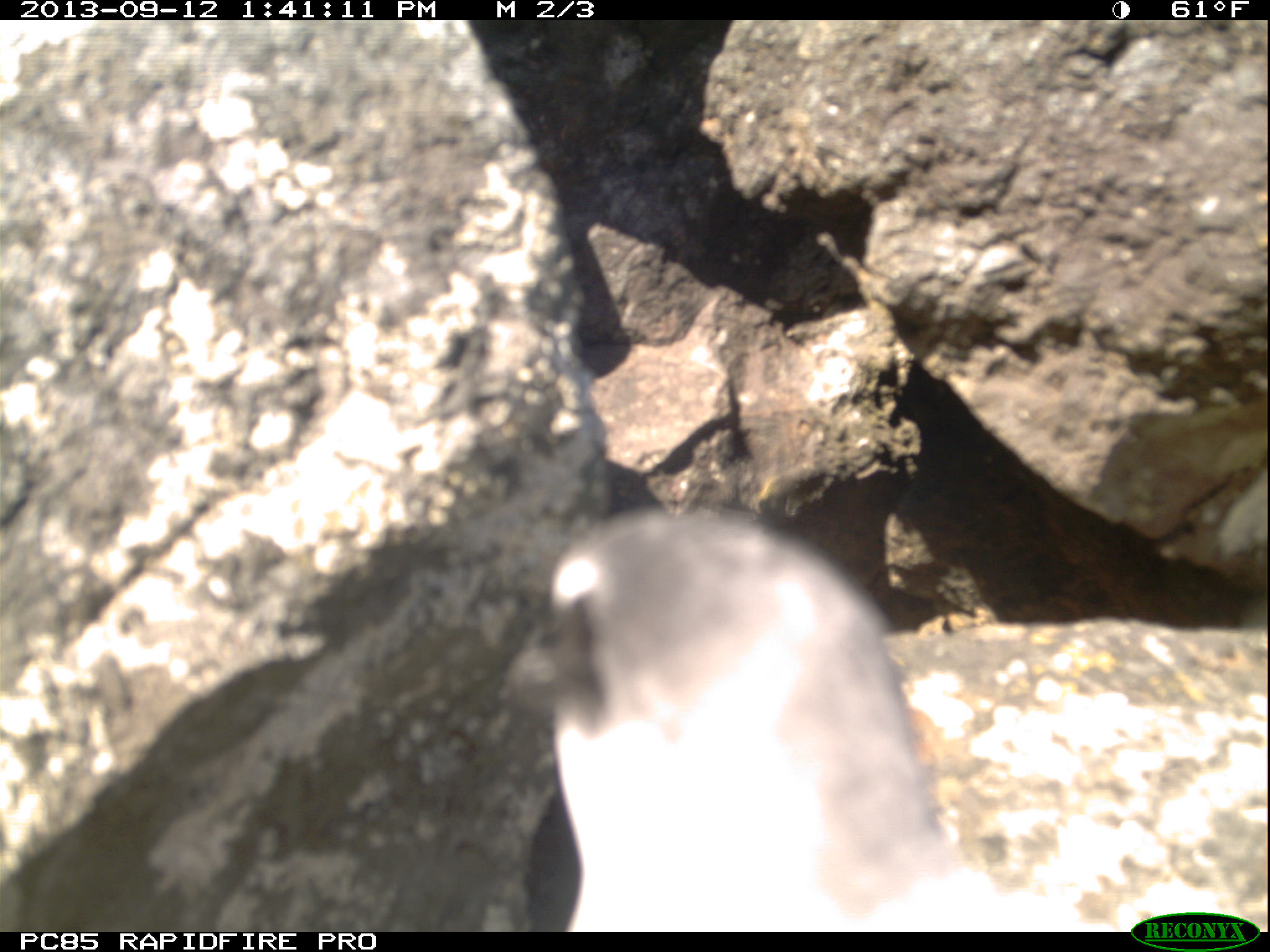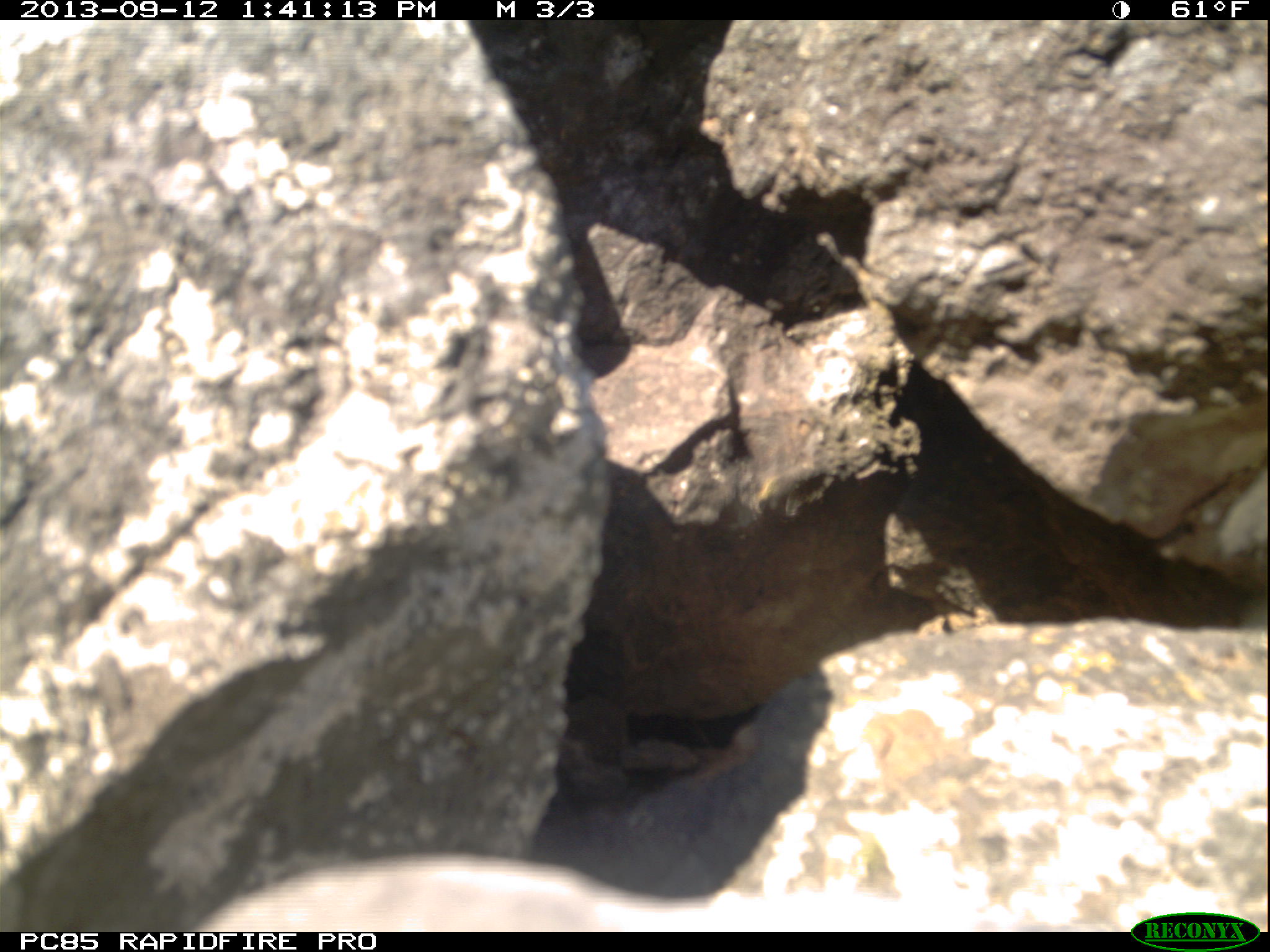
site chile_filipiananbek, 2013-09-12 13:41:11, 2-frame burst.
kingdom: Animalia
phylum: Chordata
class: Aves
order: Procellariiformes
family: Procellariidae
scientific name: Procellariidae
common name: petrel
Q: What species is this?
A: Petrel (Procellariidae).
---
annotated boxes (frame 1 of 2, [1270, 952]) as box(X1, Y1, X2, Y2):
petrel: box(501, 512, 1104, 932)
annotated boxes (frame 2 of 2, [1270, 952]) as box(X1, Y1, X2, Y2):
petrel: box(154, 852, 1165, 930)